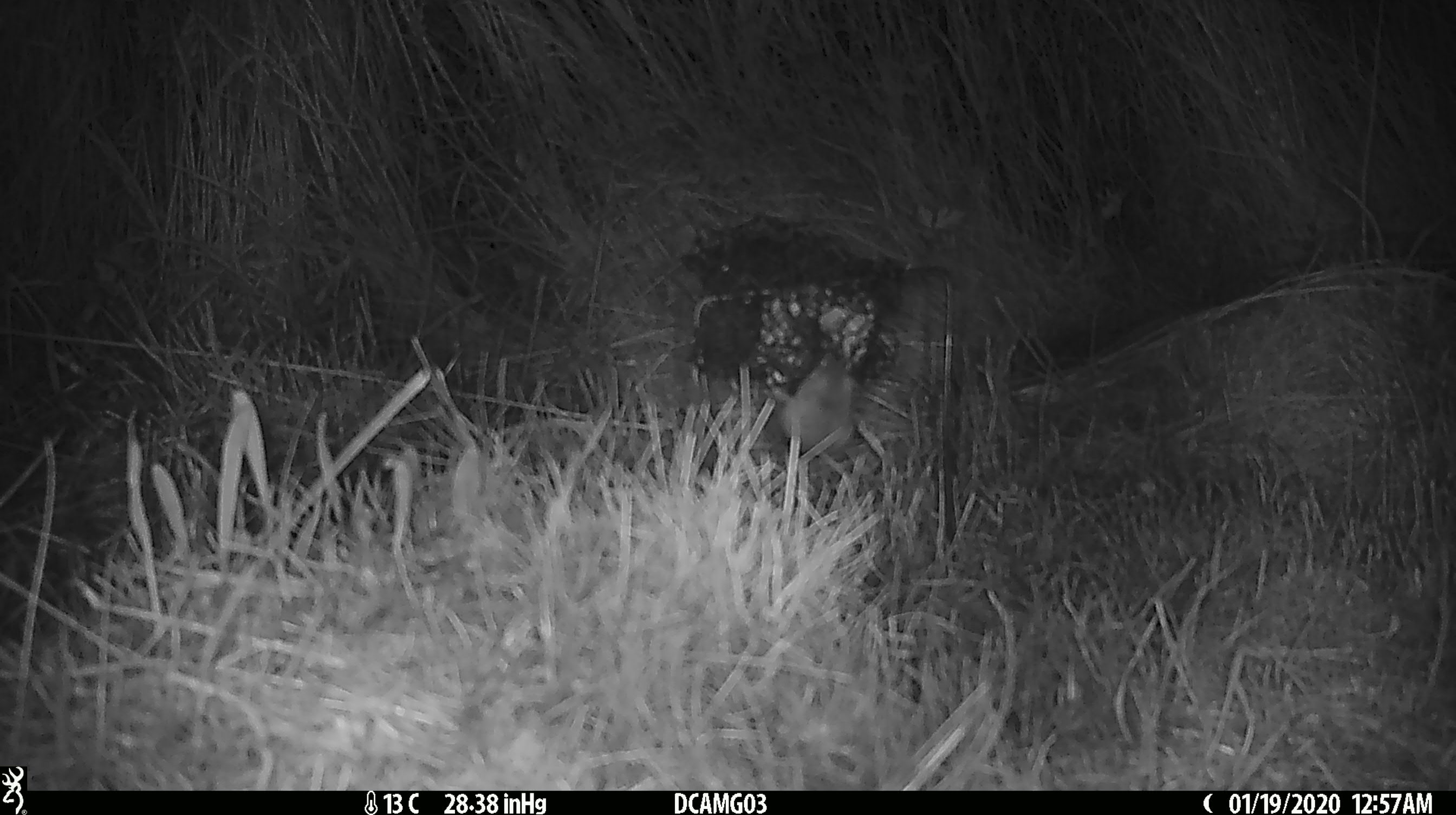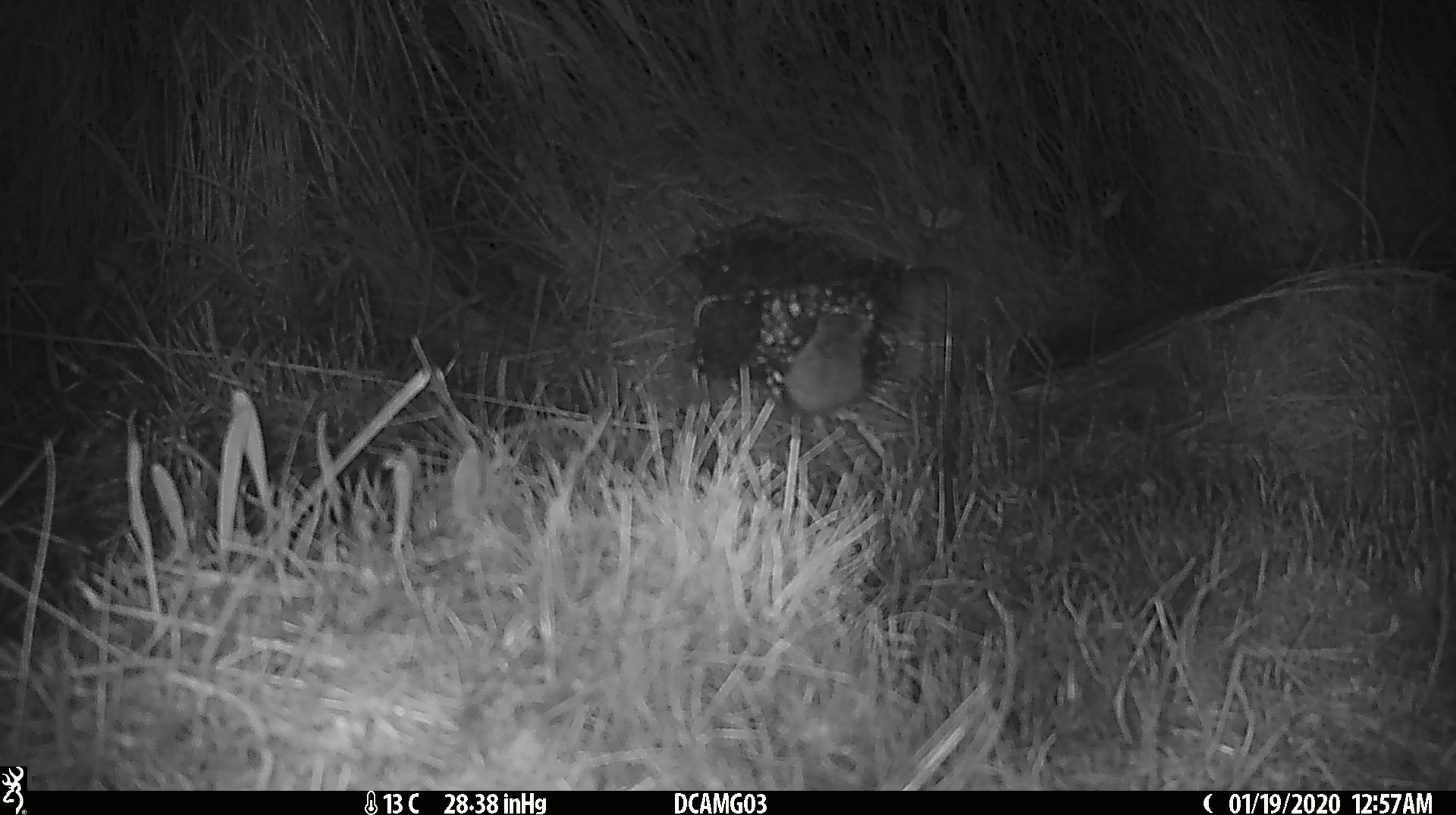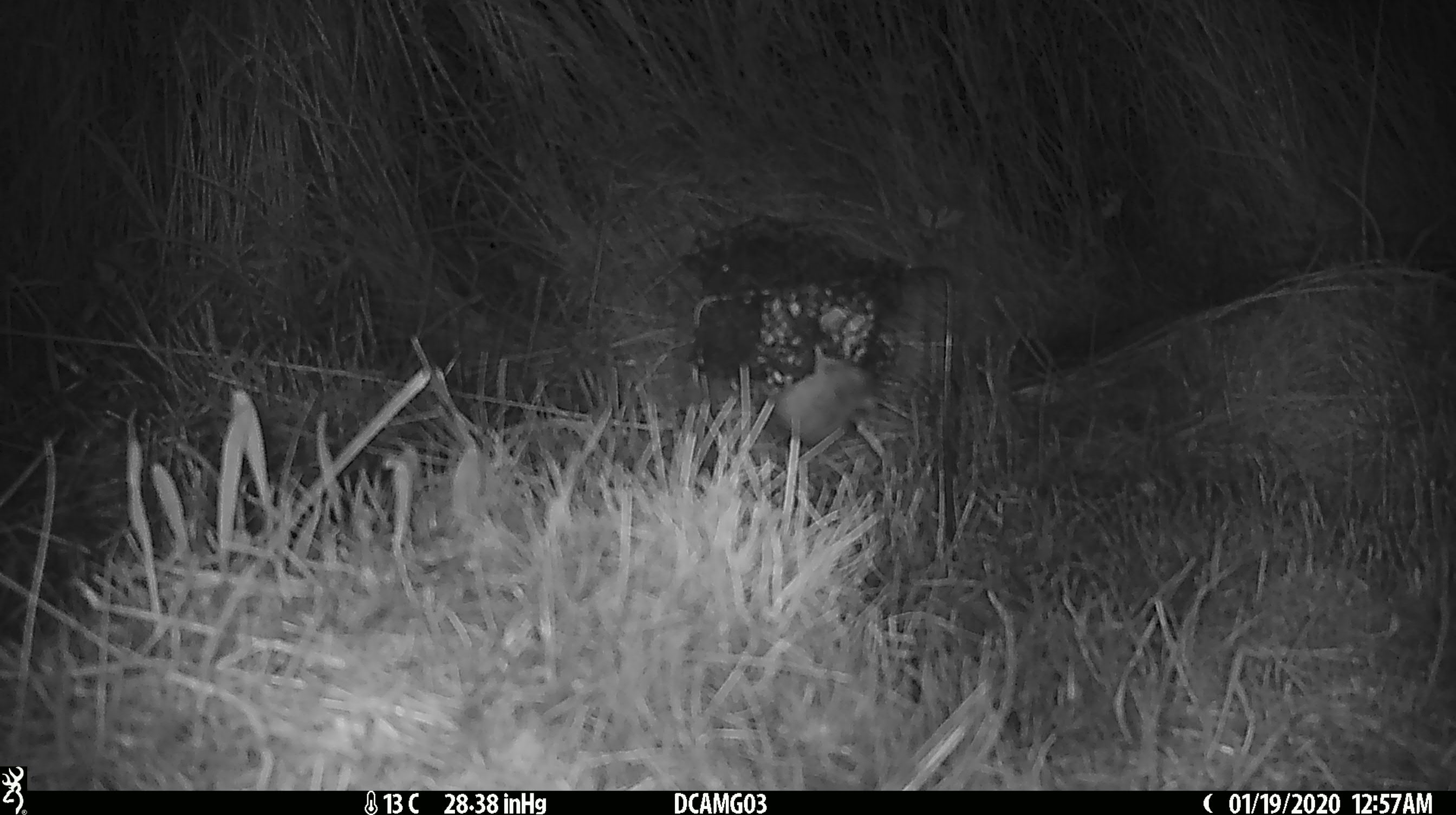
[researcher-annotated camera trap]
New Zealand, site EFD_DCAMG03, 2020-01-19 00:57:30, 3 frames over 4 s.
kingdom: Animalia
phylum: Chordata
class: Mammalia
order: Rodentia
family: Muridae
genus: Mus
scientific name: Mus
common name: mouse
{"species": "mouse (Mus)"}